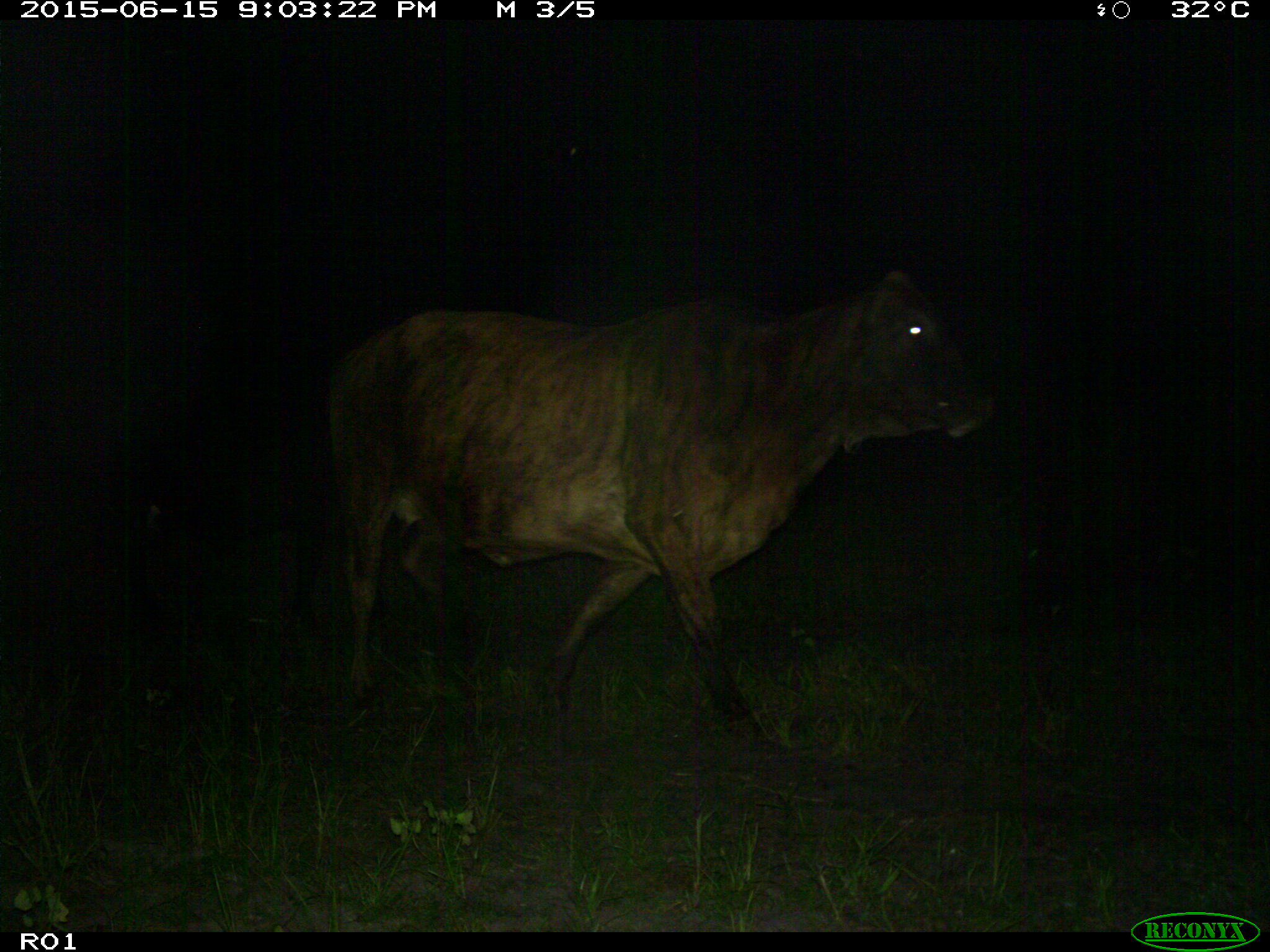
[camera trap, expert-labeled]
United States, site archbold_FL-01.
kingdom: Animalia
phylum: Chordata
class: Mammalia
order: Artiodactyla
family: Bovidae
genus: Bos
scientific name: Bos taurus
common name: domestic cow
Bos taurus (domestic cow).